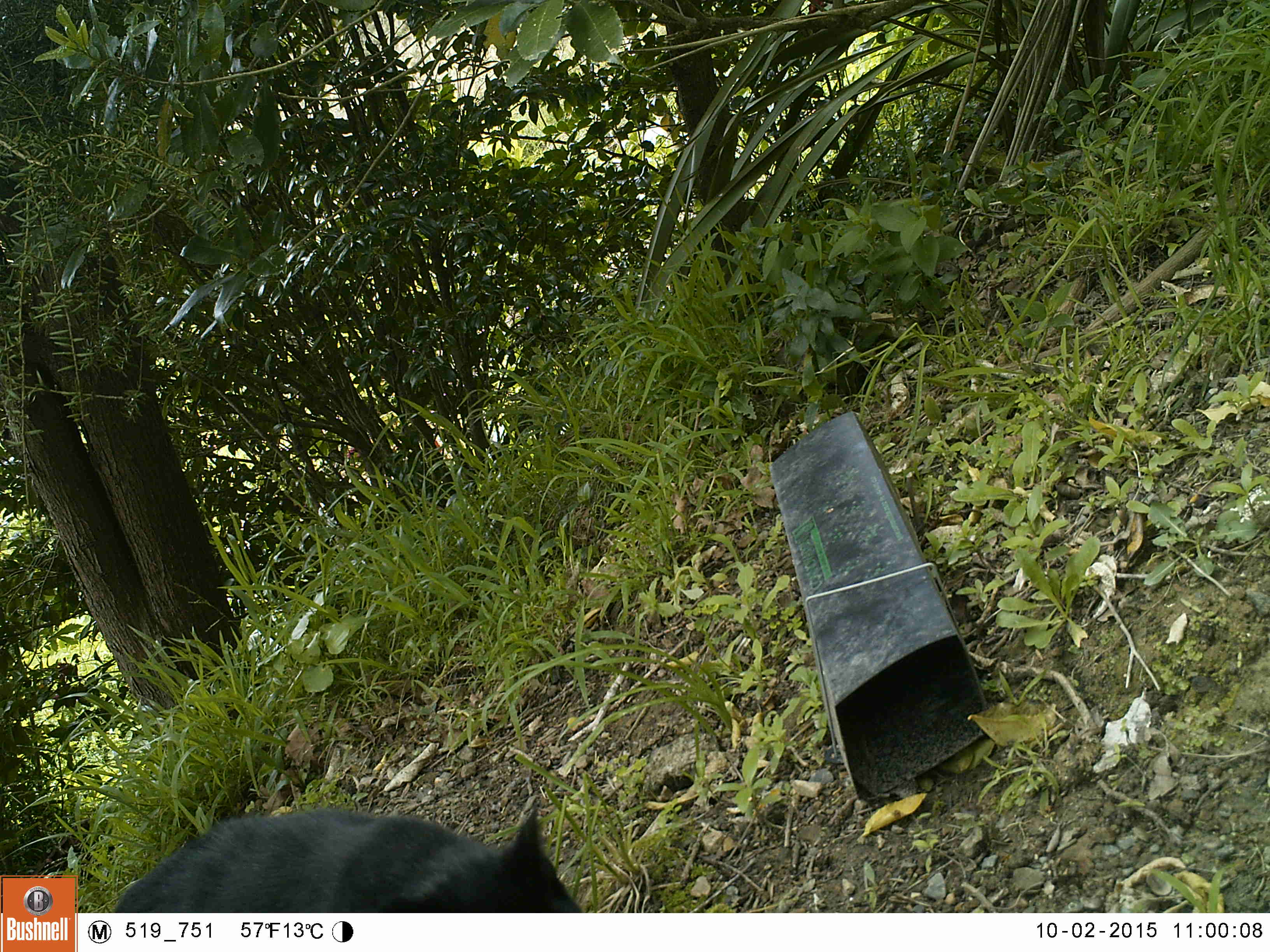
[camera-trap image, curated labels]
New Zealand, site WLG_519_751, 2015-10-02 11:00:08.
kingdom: Animalia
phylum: Chordata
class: Mammalia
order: Carnivora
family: Felidae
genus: Felis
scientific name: Felis catus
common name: domestic cat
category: cat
Cat (domestic cat) (Felis catus).